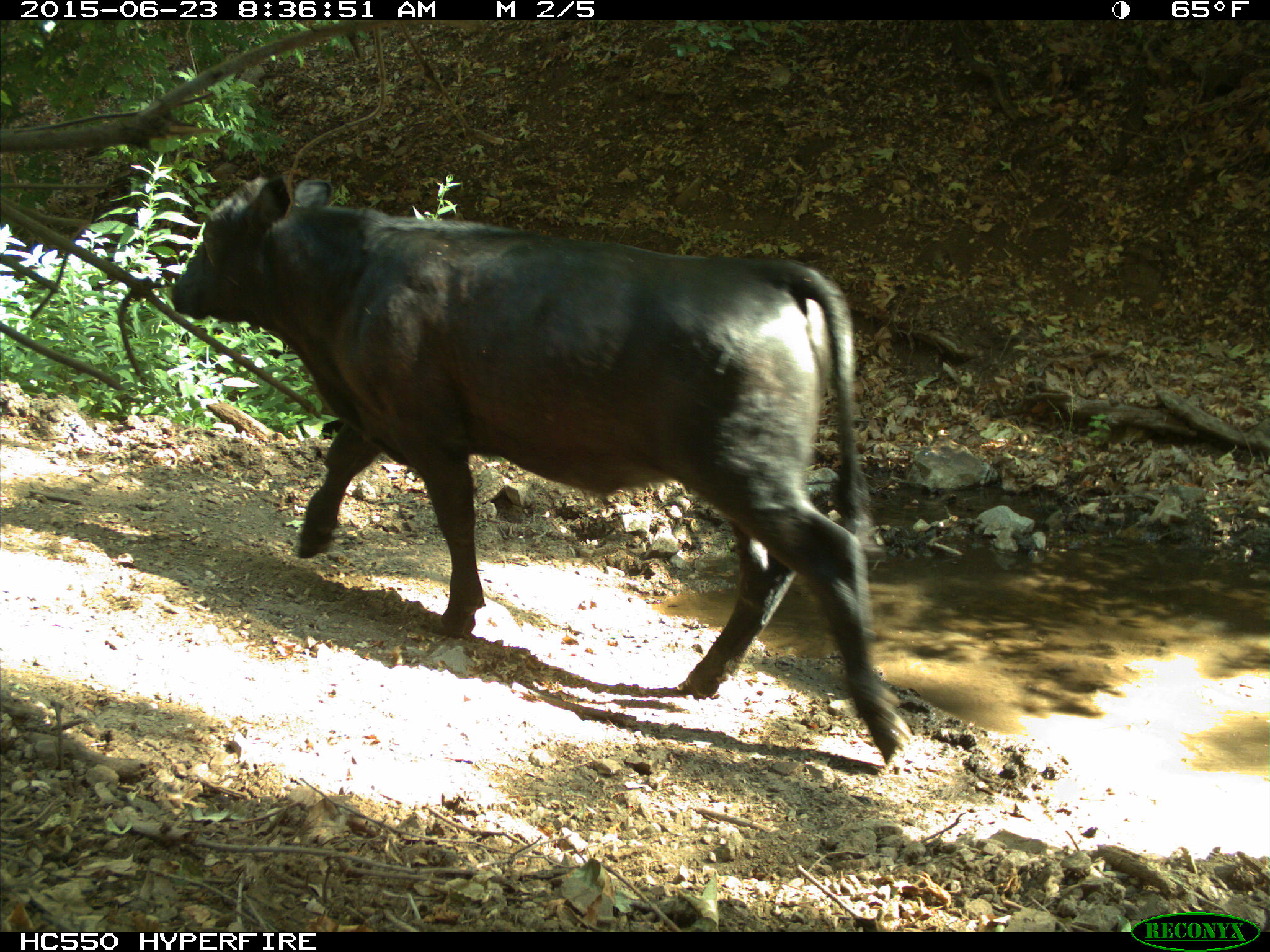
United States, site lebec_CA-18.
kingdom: Animalia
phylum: Chordata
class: Mammalia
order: Artiodactyla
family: Bovidae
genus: Bos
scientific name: Bos taurus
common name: domestic cow